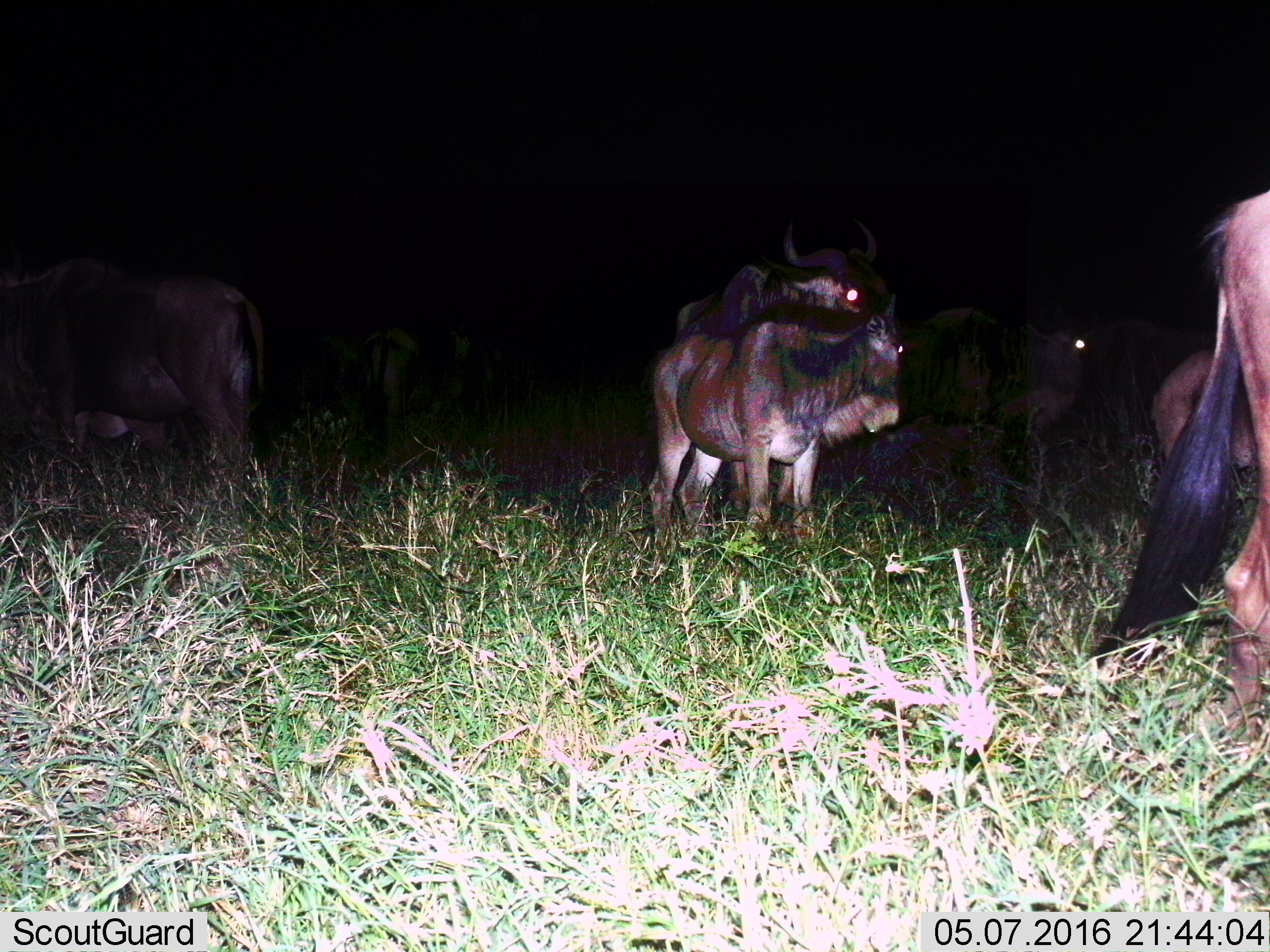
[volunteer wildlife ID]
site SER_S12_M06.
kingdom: Animalia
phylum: Chordata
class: Mammalia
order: Artiodactyla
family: Bovidae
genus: Connochaetes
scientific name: Connochaetes taurinus taurinus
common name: blue wildebeest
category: wildebeestblue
Wildebeestblue (blue wildebeest) (Connochaetes taurinus taurinus), count 7. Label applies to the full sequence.